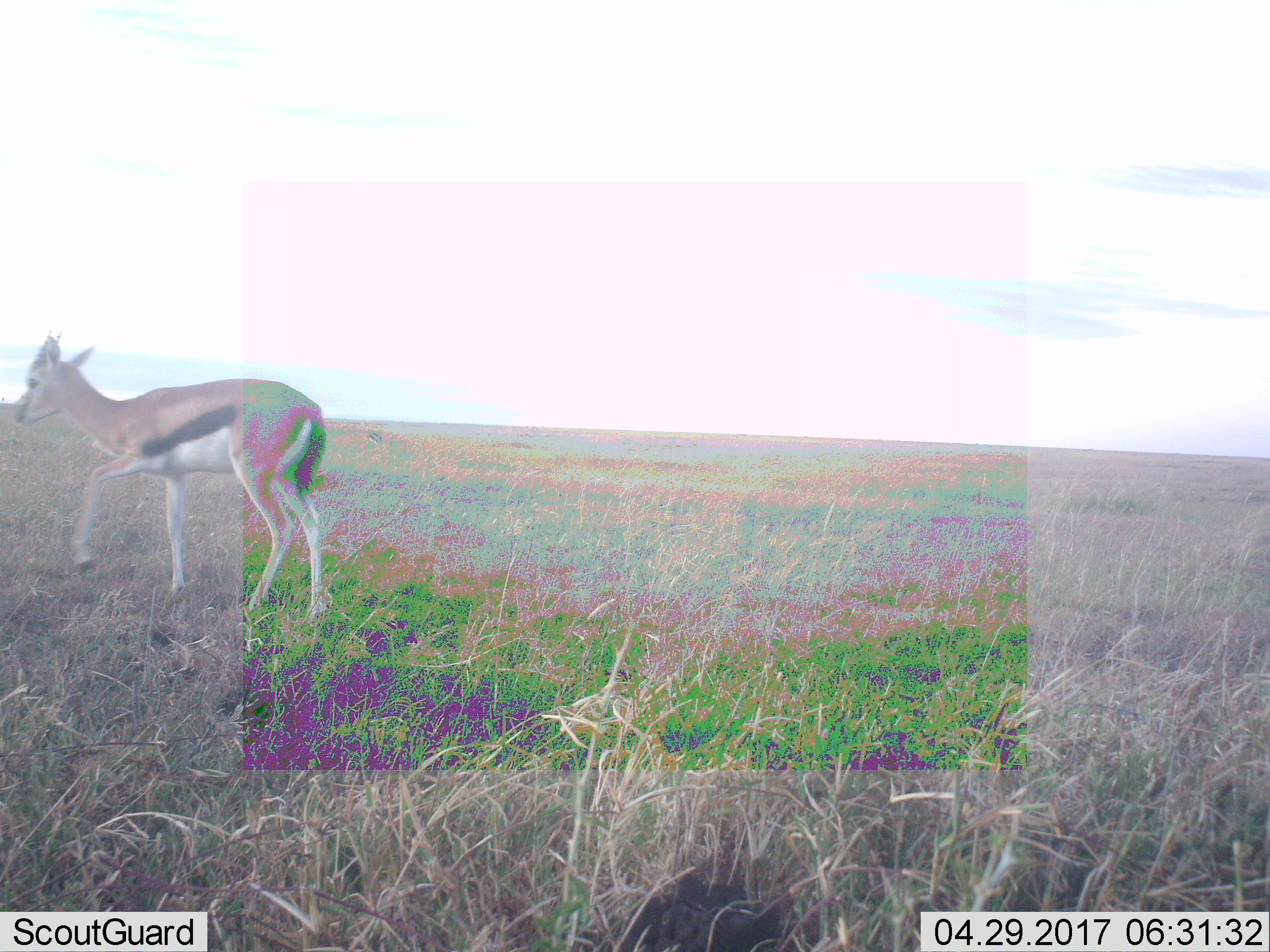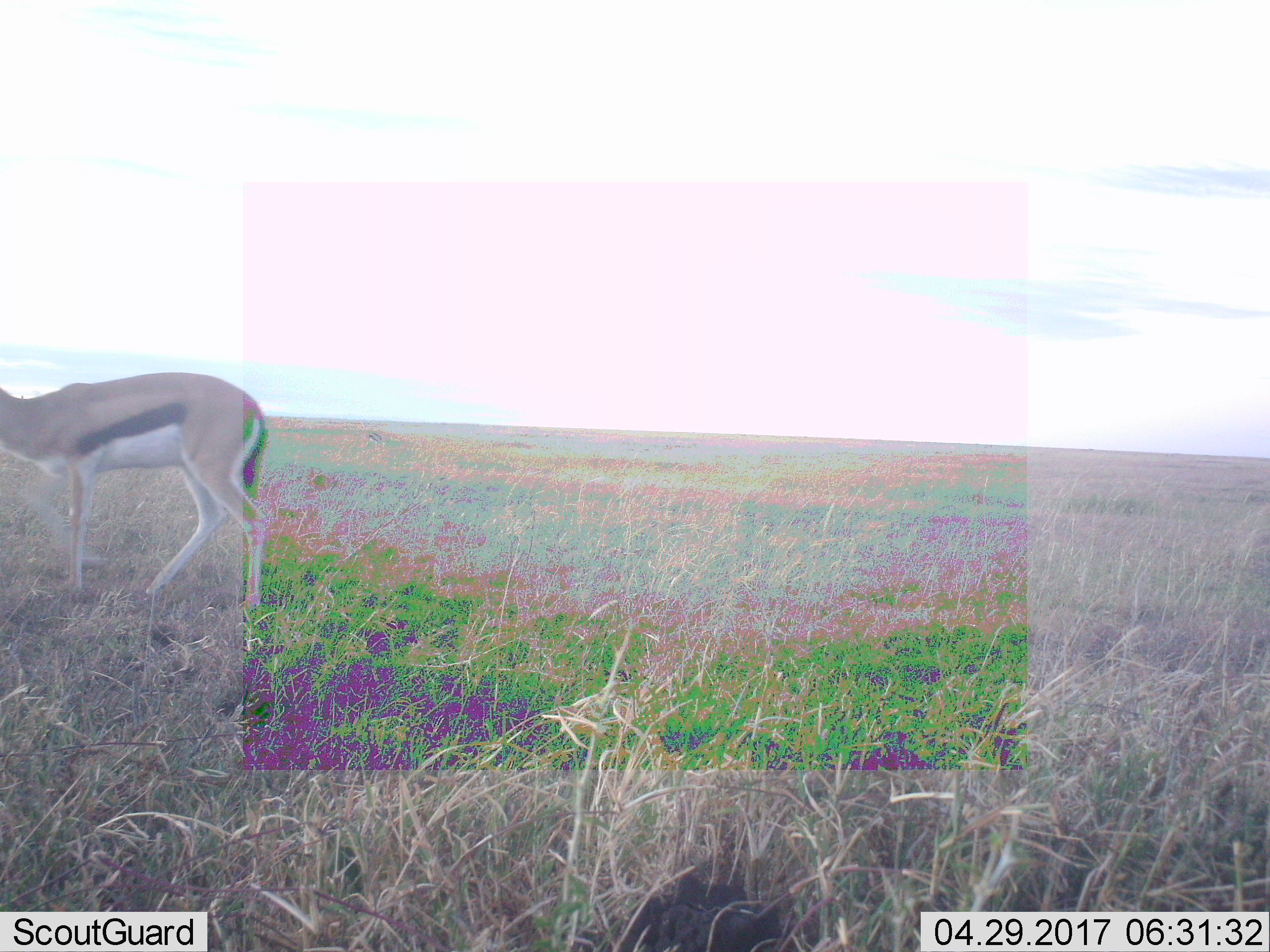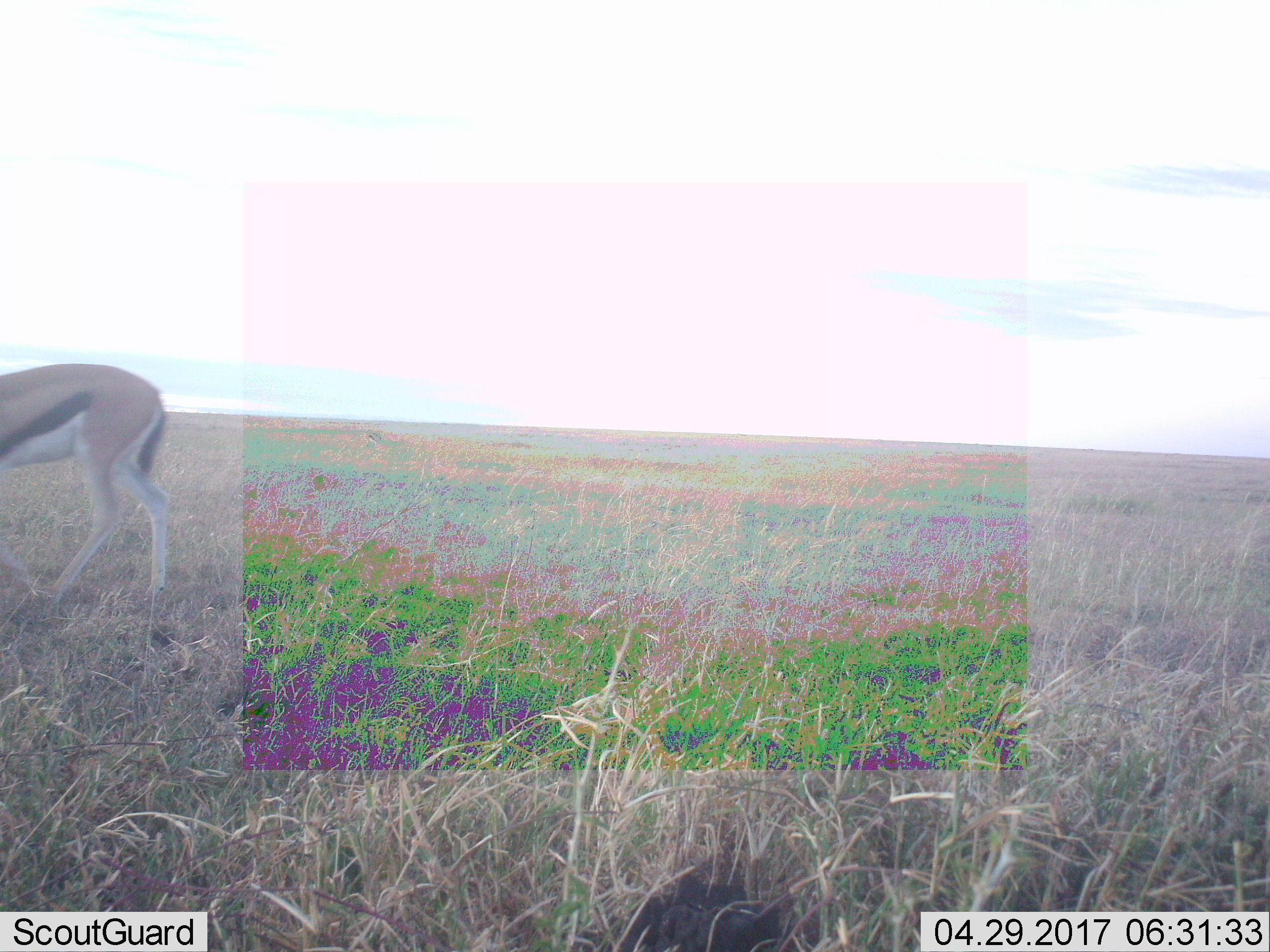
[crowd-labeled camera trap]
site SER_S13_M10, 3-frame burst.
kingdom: Animalia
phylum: Chordata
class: Mammalia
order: Artiodactyla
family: Bovidae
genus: Eudorcas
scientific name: Eudorcas thomsonii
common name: thomson's gazelle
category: gazellethomsons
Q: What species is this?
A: Gazellethomsons (thomson's gazelle) (Eudorcas thomsonii).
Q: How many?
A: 1.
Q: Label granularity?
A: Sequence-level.